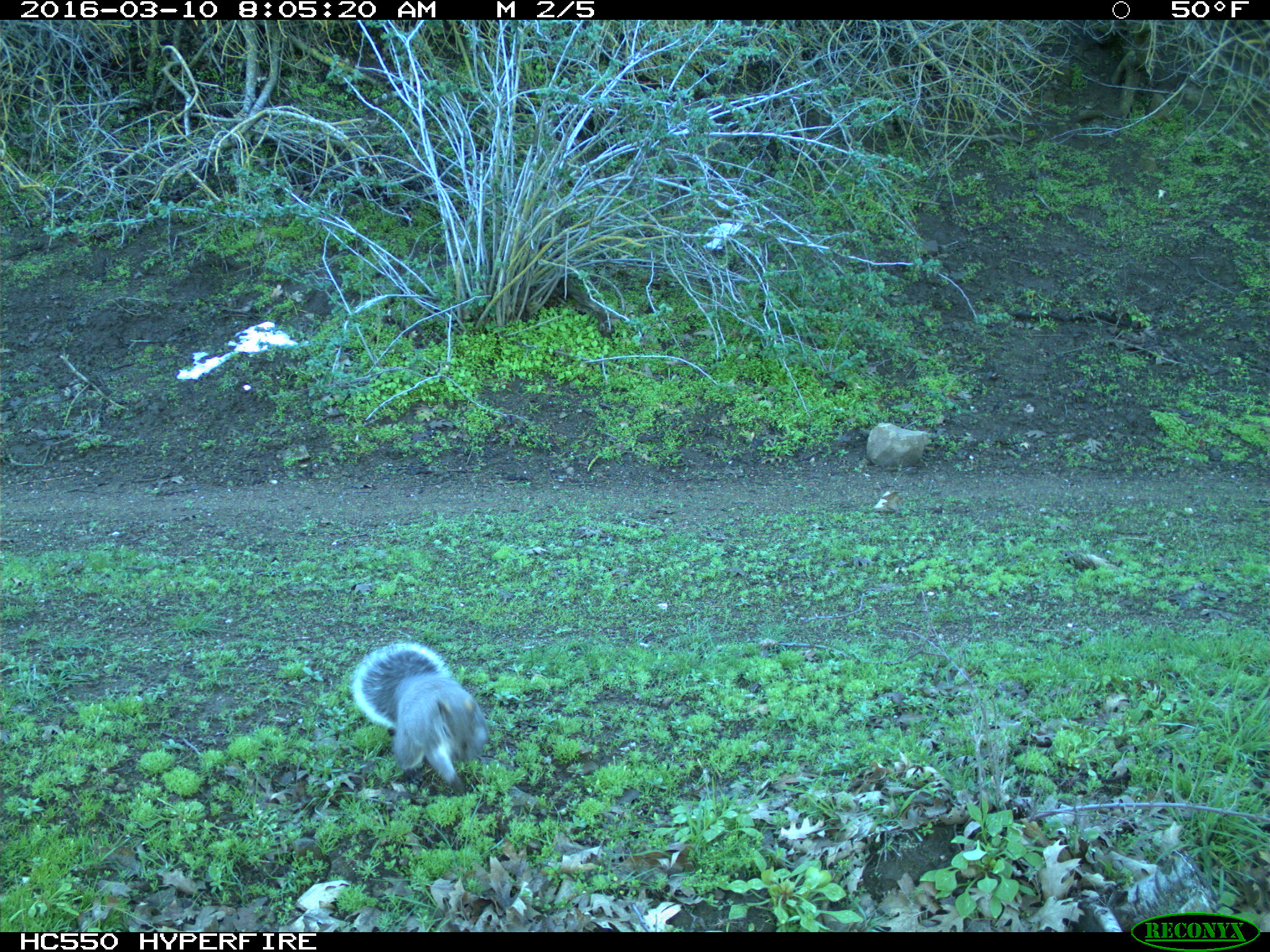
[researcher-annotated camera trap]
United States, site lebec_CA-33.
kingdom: Animalia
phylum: Chordata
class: Mammalia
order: Rodentia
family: Sciuridae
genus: Sciurus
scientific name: Sciurus carolinensis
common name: eastern gray squirrel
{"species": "Sciurus carolinensis (eastern gray squirrel)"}